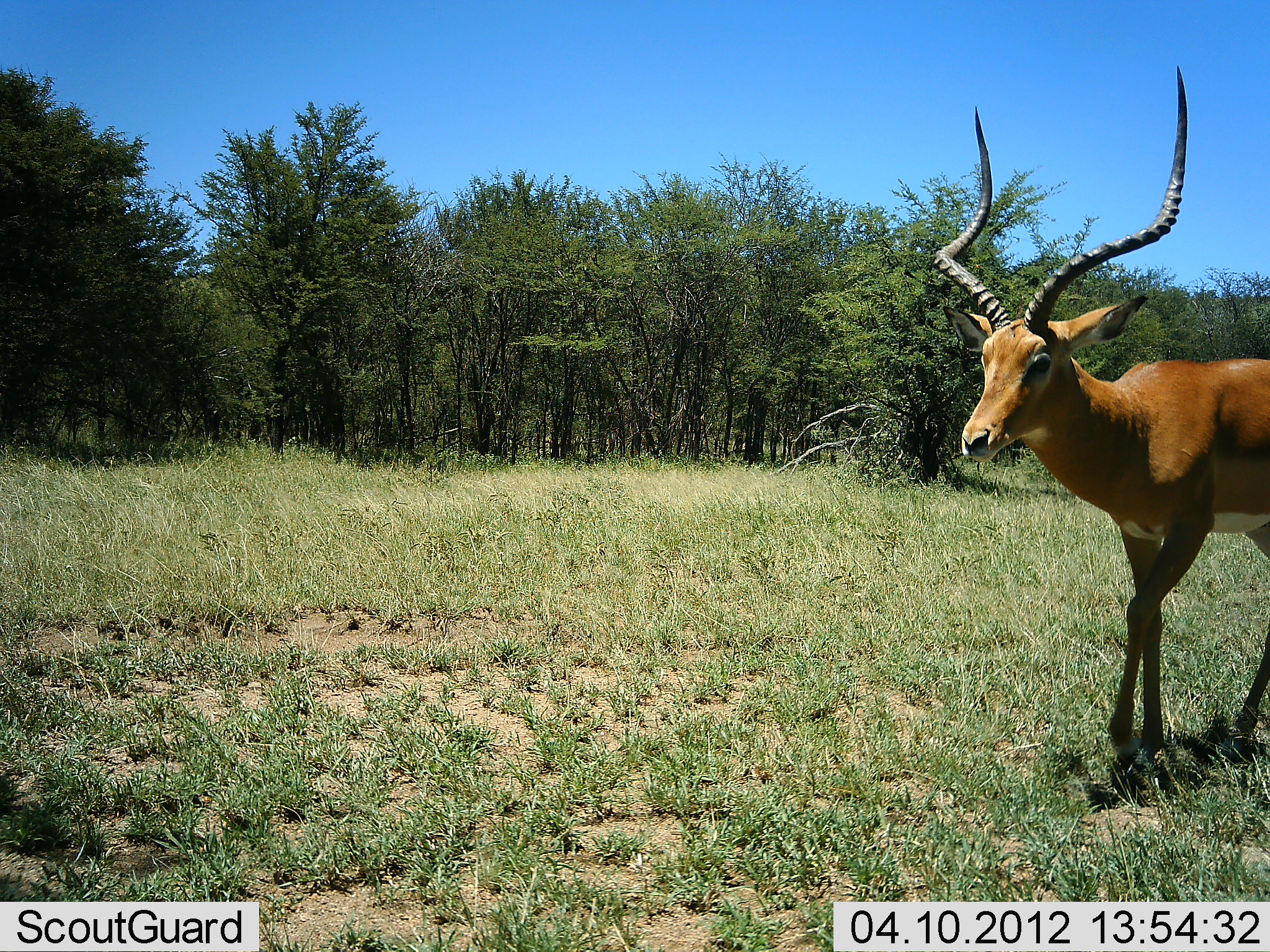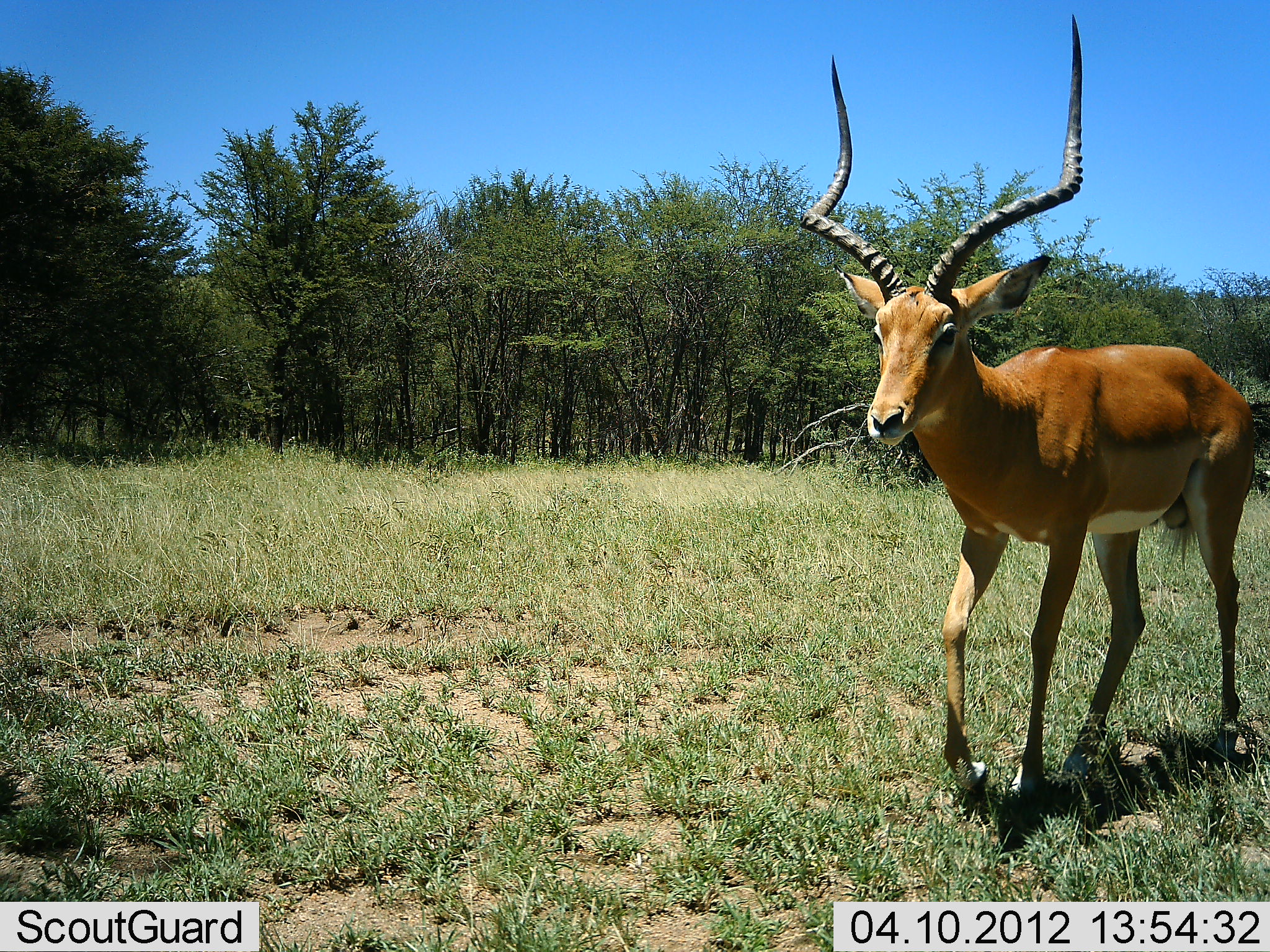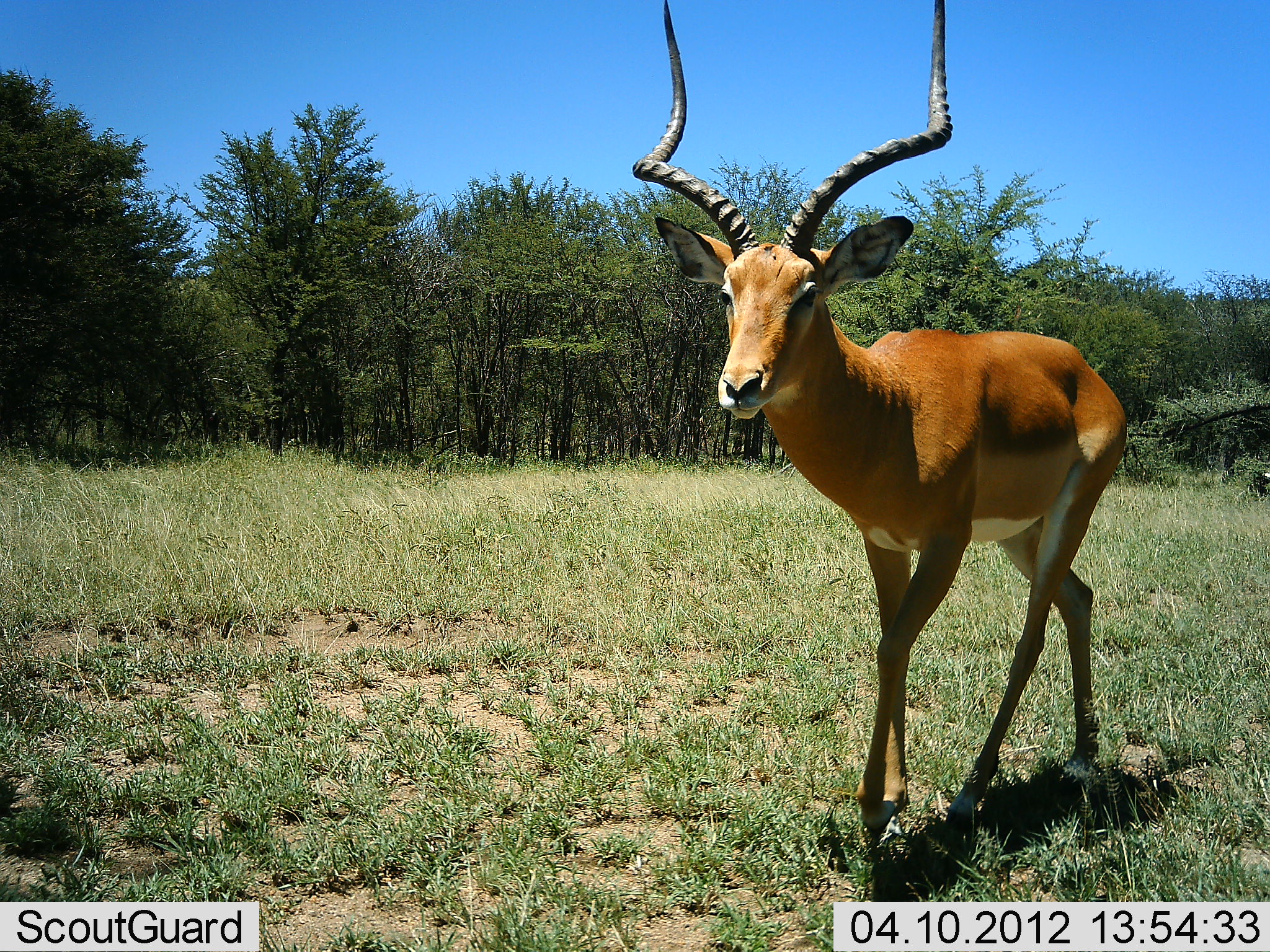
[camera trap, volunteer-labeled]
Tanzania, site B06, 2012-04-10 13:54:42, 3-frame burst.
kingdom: Animalia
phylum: Chordata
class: Mammalia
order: Artiodactyla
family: Bovidae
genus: Aepyceros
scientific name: Aepyceros melampus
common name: impala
Impala (Aepyceros melampus), count 1. Behavior (volunteer vote fractions): standing 10%, resting 0%, moving 95%, interacting 0%. Young present (vote fraction): 0%. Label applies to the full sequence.